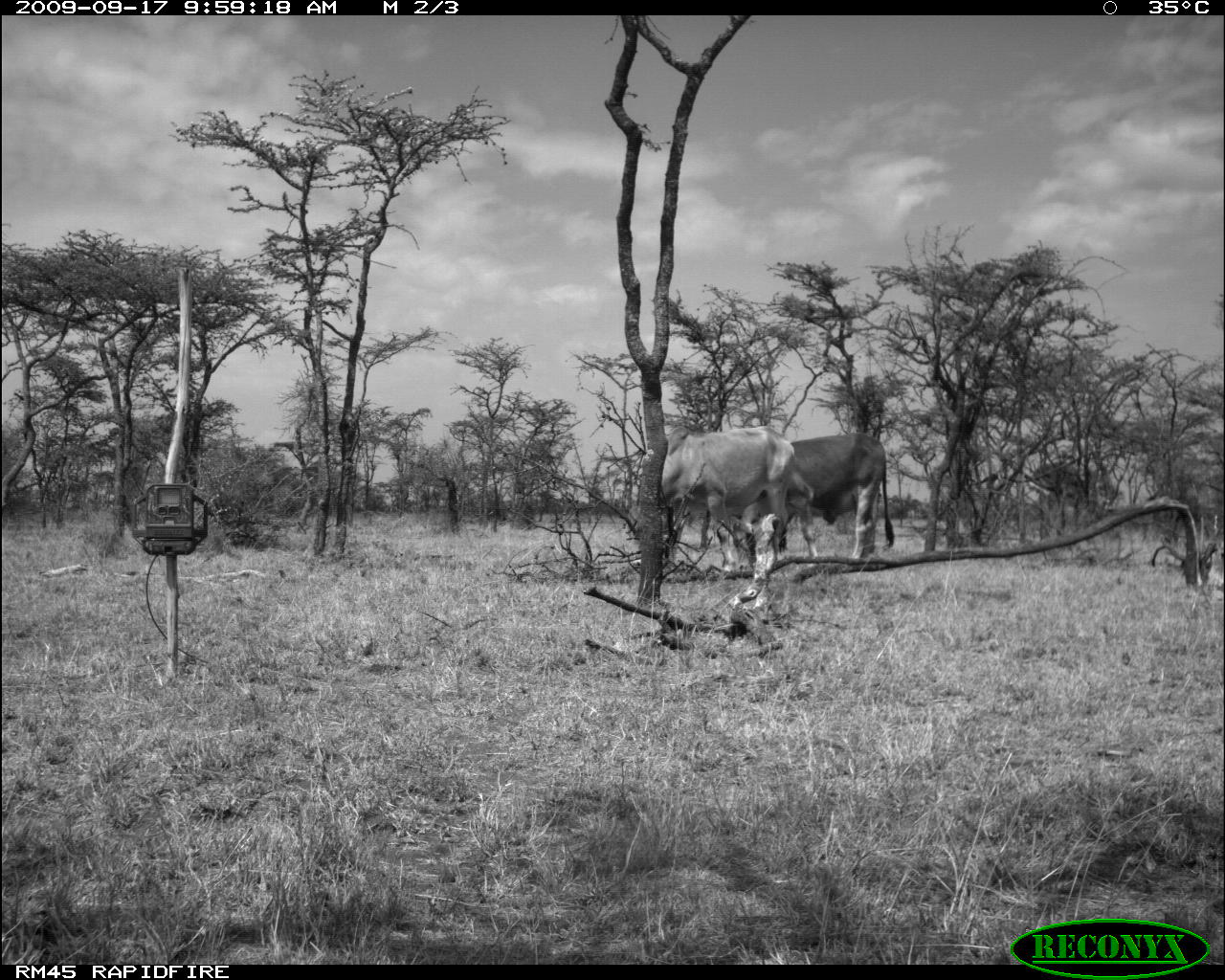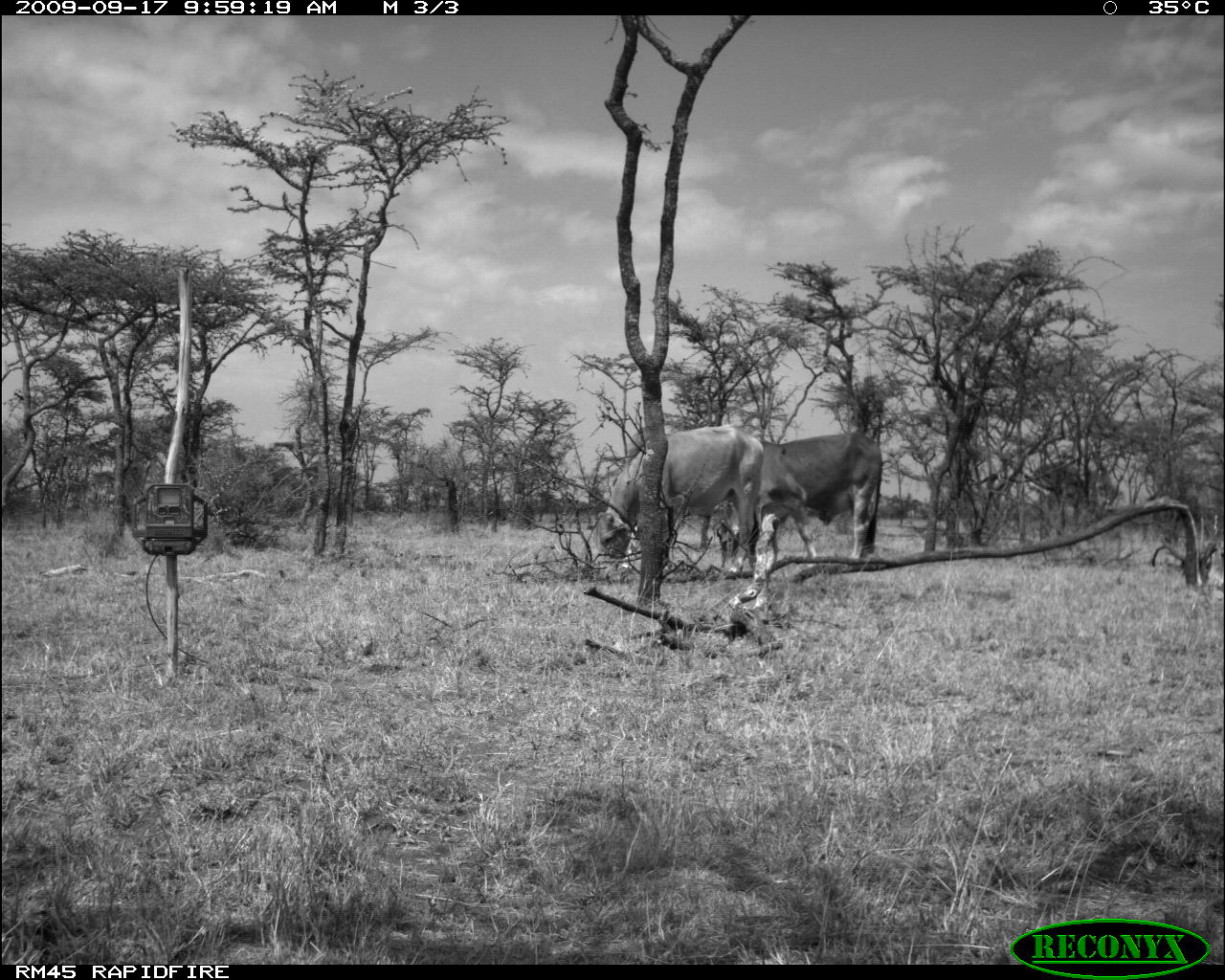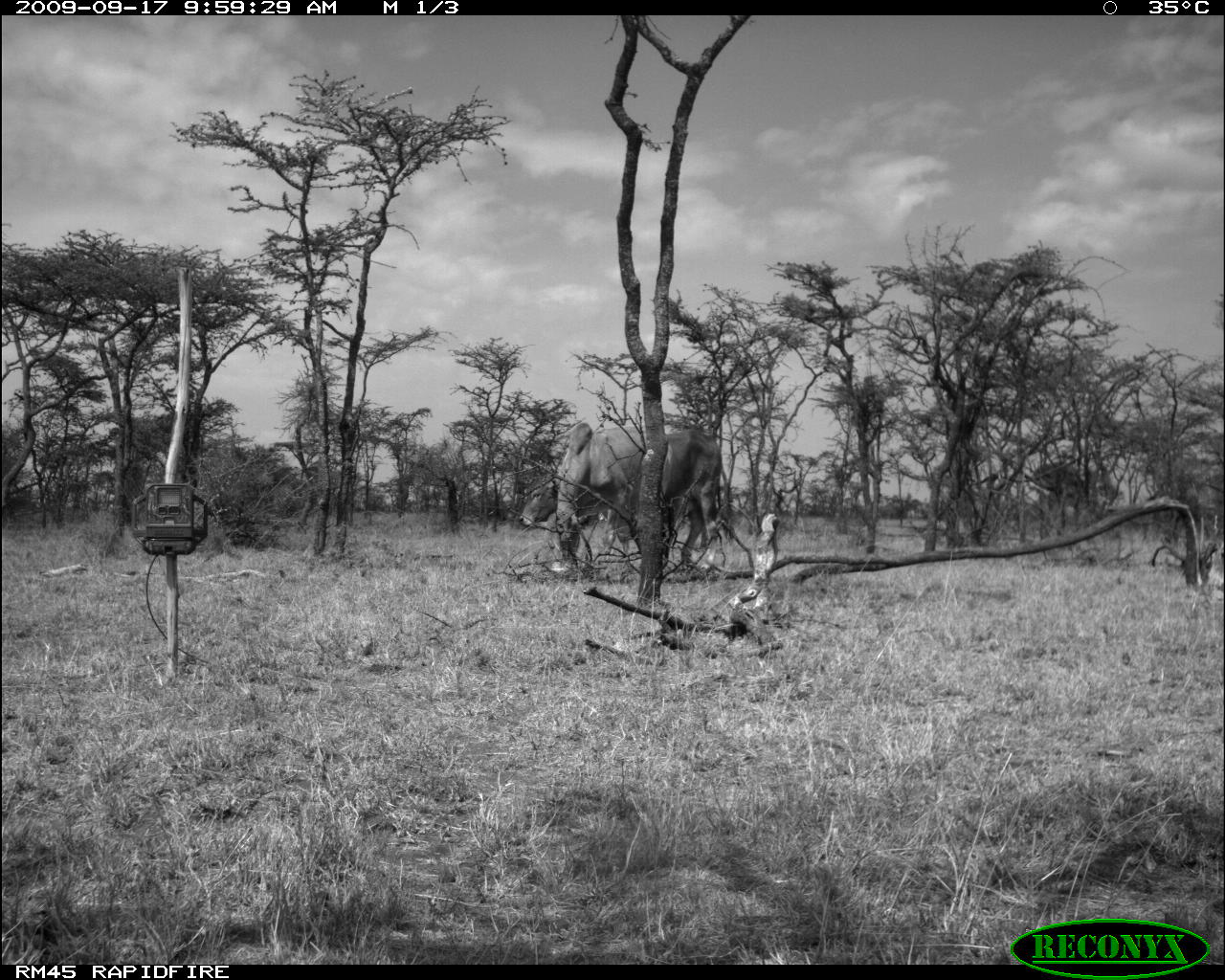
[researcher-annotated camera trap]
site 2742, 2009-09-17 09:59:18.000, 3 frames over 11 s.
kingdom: Animalia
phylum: Chordata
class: Mammalia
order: Artiodactyla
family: Bovidae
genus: Bos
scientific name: Bos taurus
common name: domestic cattle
Bos taurus (domestic cattle), count 2.